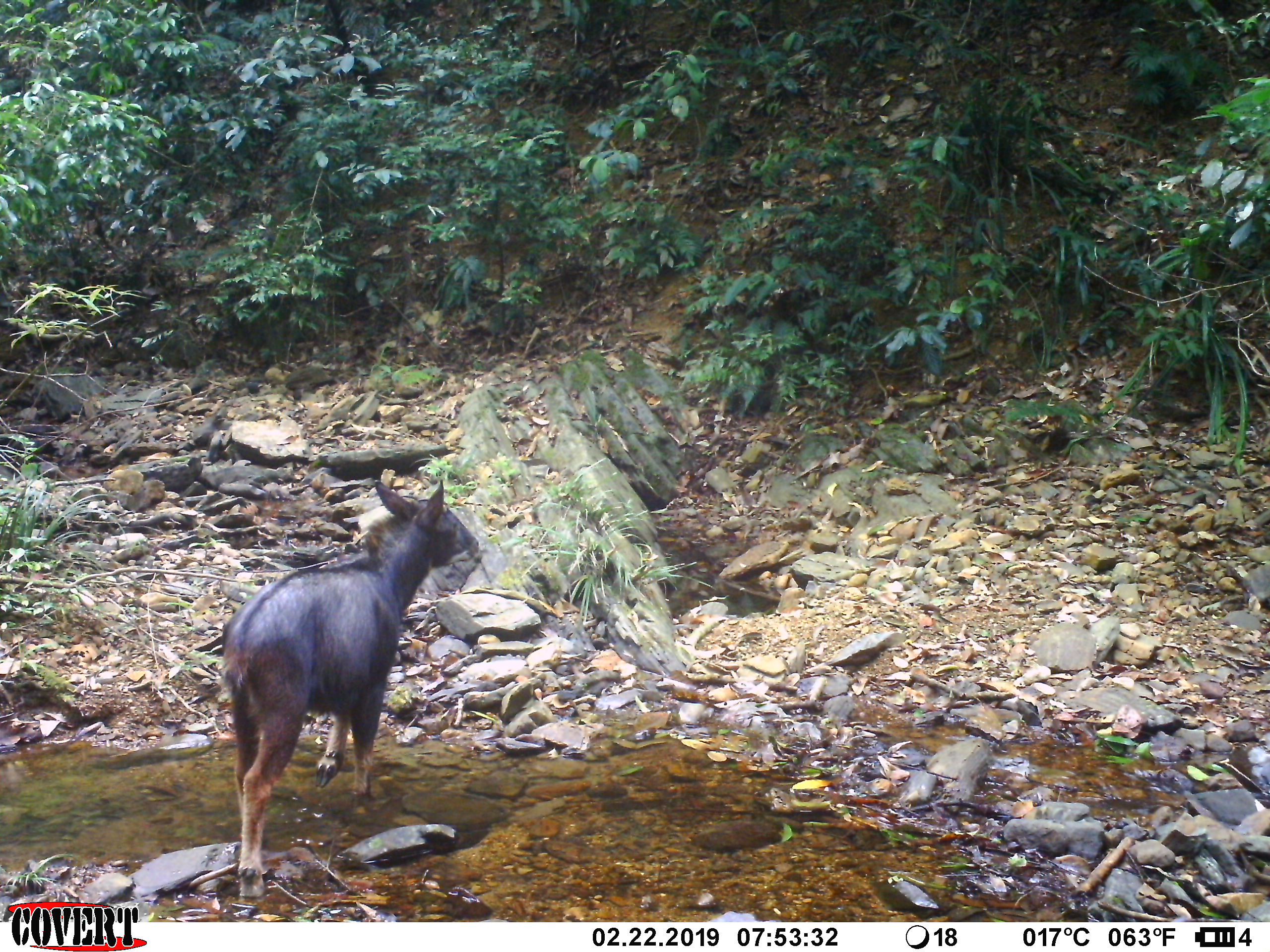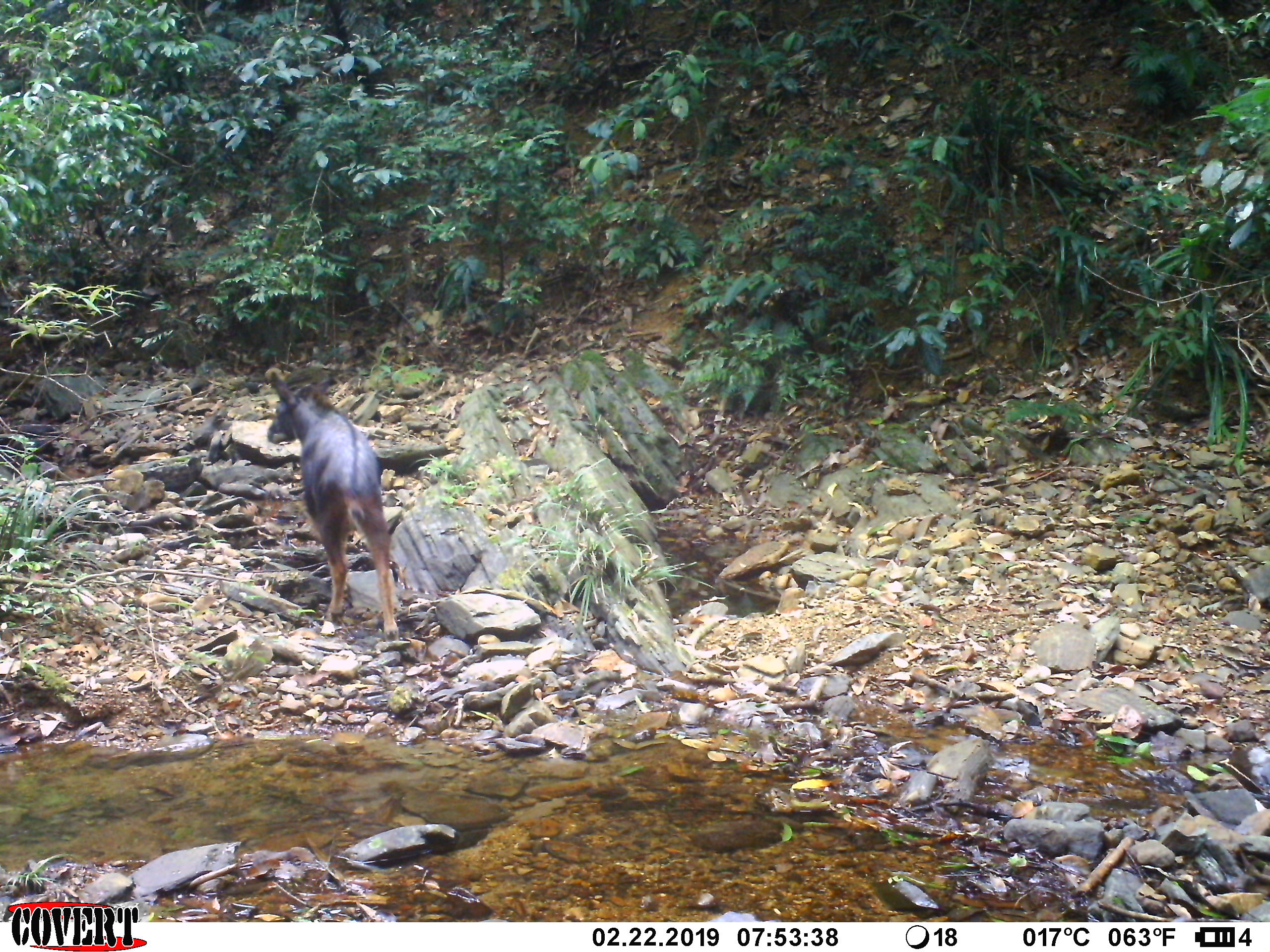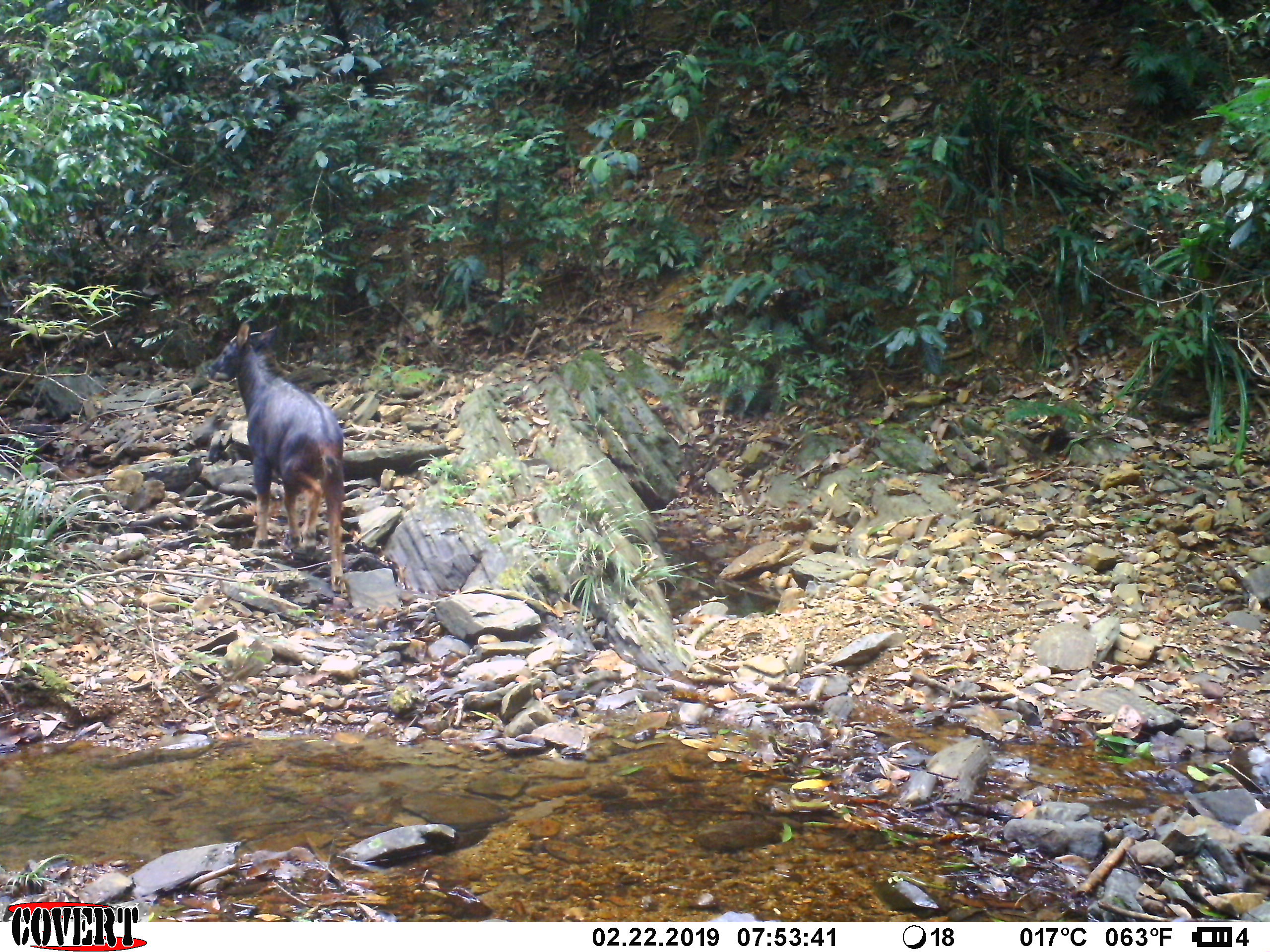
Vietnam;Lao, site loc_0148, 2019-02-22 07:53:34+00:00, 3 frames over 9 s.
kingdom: Animalia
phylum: Chordata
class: Mammalia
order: Artiodactyla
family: Bovidae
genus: Capricornis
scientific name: Capricornis sumatraensis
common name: chinese serow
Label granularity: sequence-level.